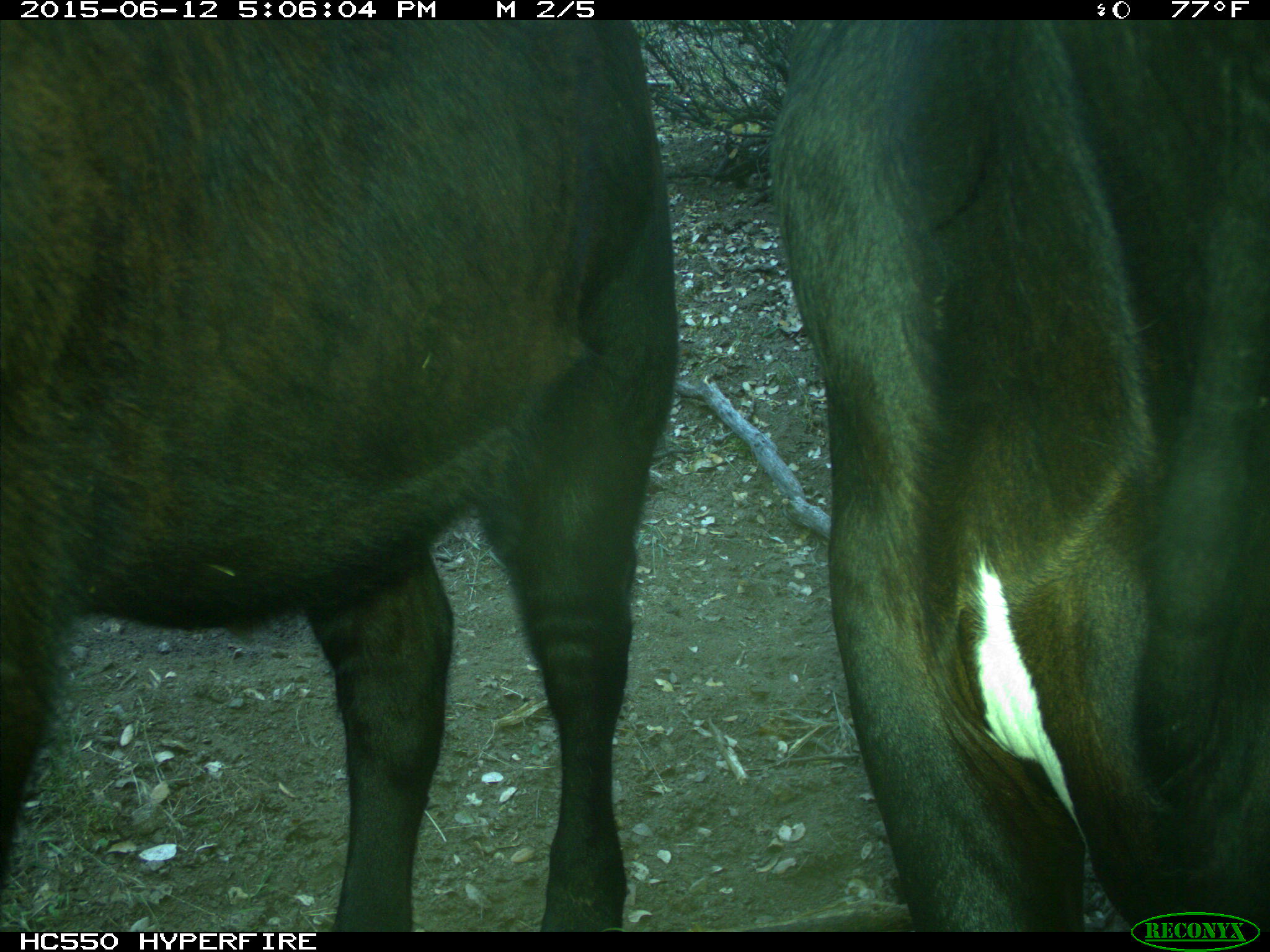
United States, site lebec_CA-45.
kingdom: Animalia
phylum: Chordata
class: Mammalia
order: Artiodactyla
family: Bovidae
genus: Bos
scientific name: Bos taurus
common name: domestic cow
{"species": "Bos taurus (domestic cow)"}